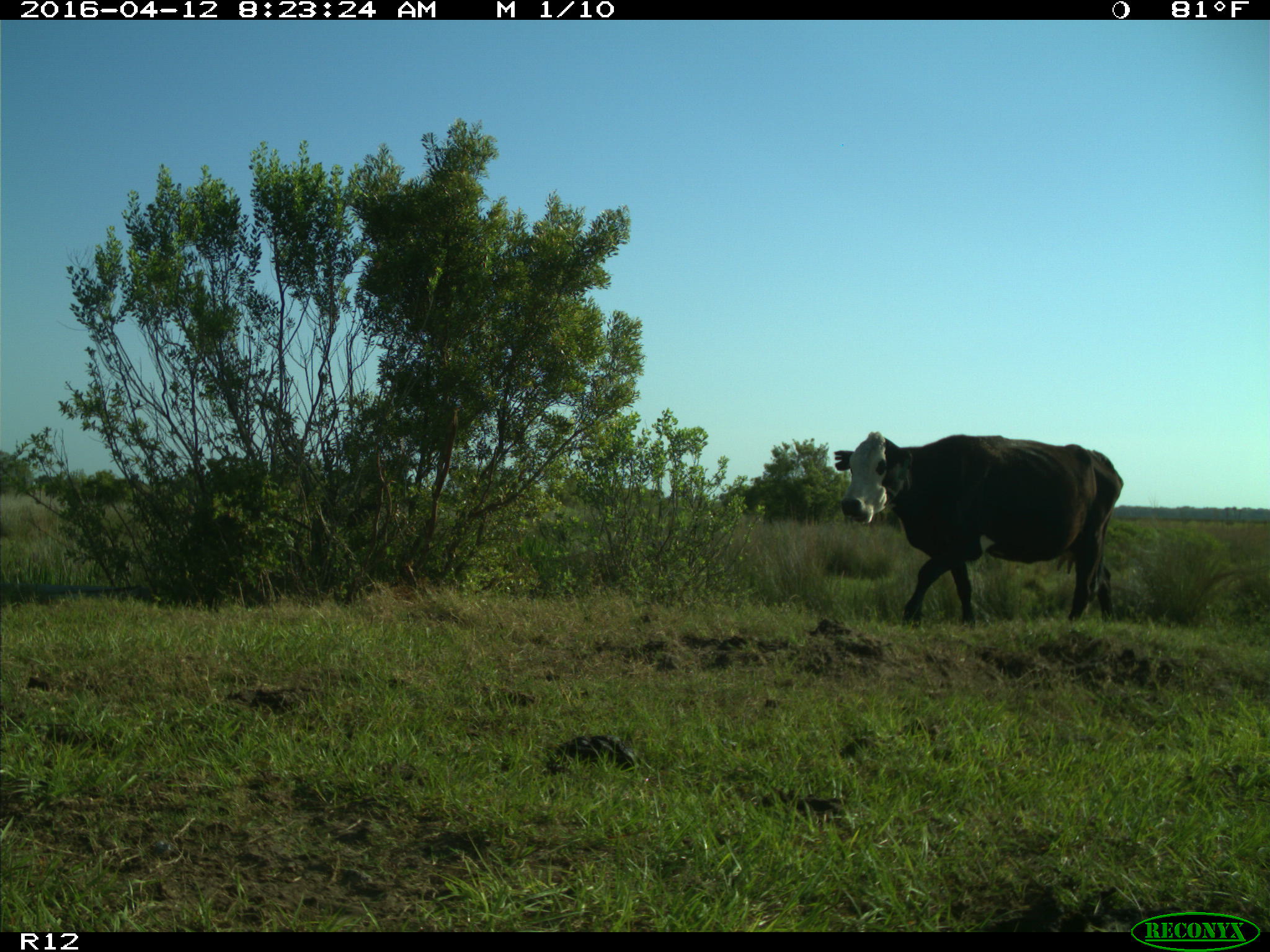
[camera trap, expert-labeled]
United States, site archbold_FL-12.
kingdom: Animalia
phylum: Chordata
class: Mammalia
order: Artiodactyla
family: Bovidae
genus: Bos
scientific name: Bos taurus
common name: domestic cow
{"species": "Bos taurus (domestic cow)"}